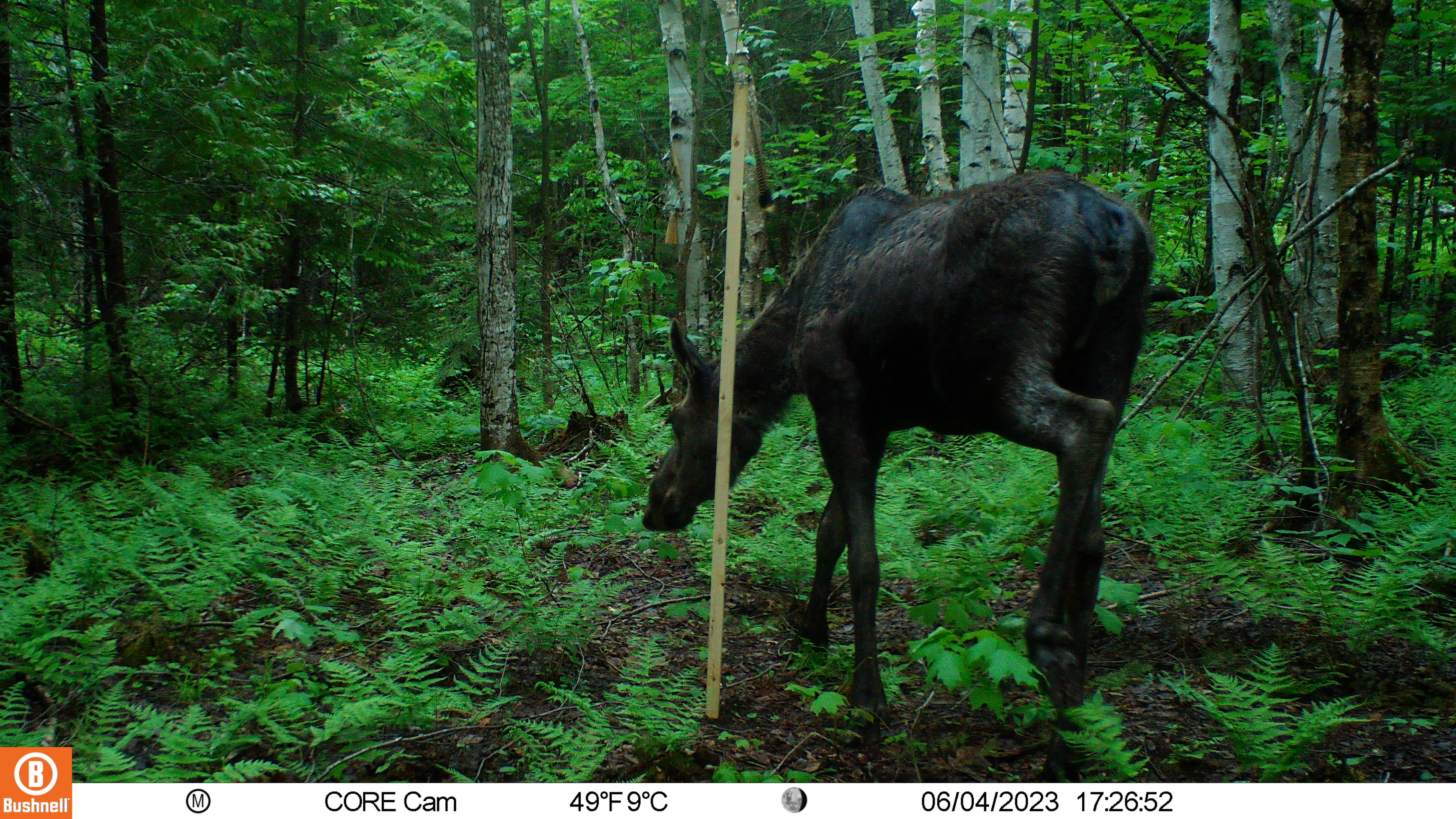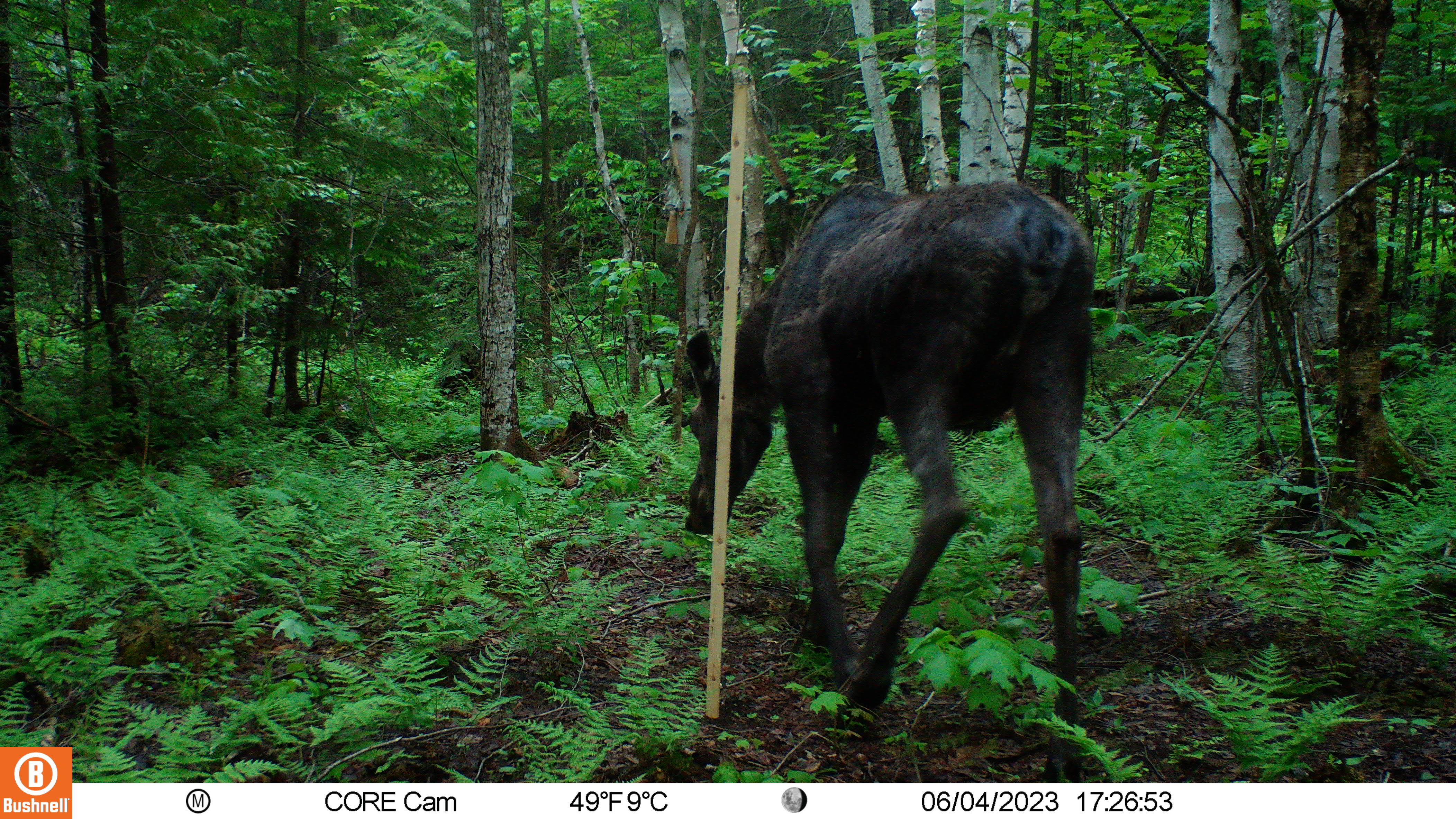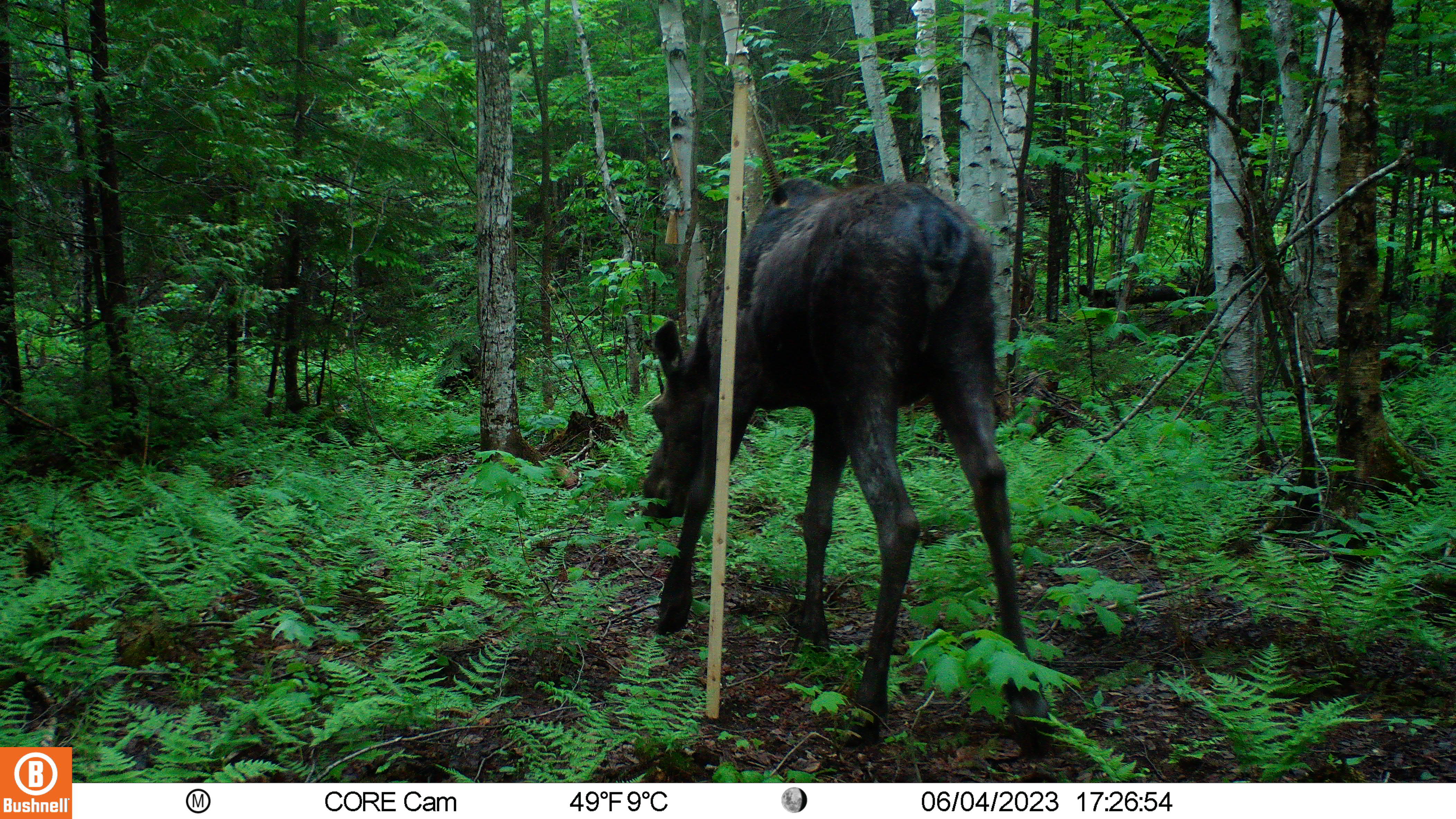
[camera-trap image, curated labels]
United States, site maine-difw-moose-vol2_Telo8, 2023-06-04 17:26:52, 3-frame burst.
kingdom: Animalia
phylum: Chordata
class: Mammalia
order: Artiodactyla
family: Cervidae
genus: Alces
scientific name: Alces alces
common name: moose